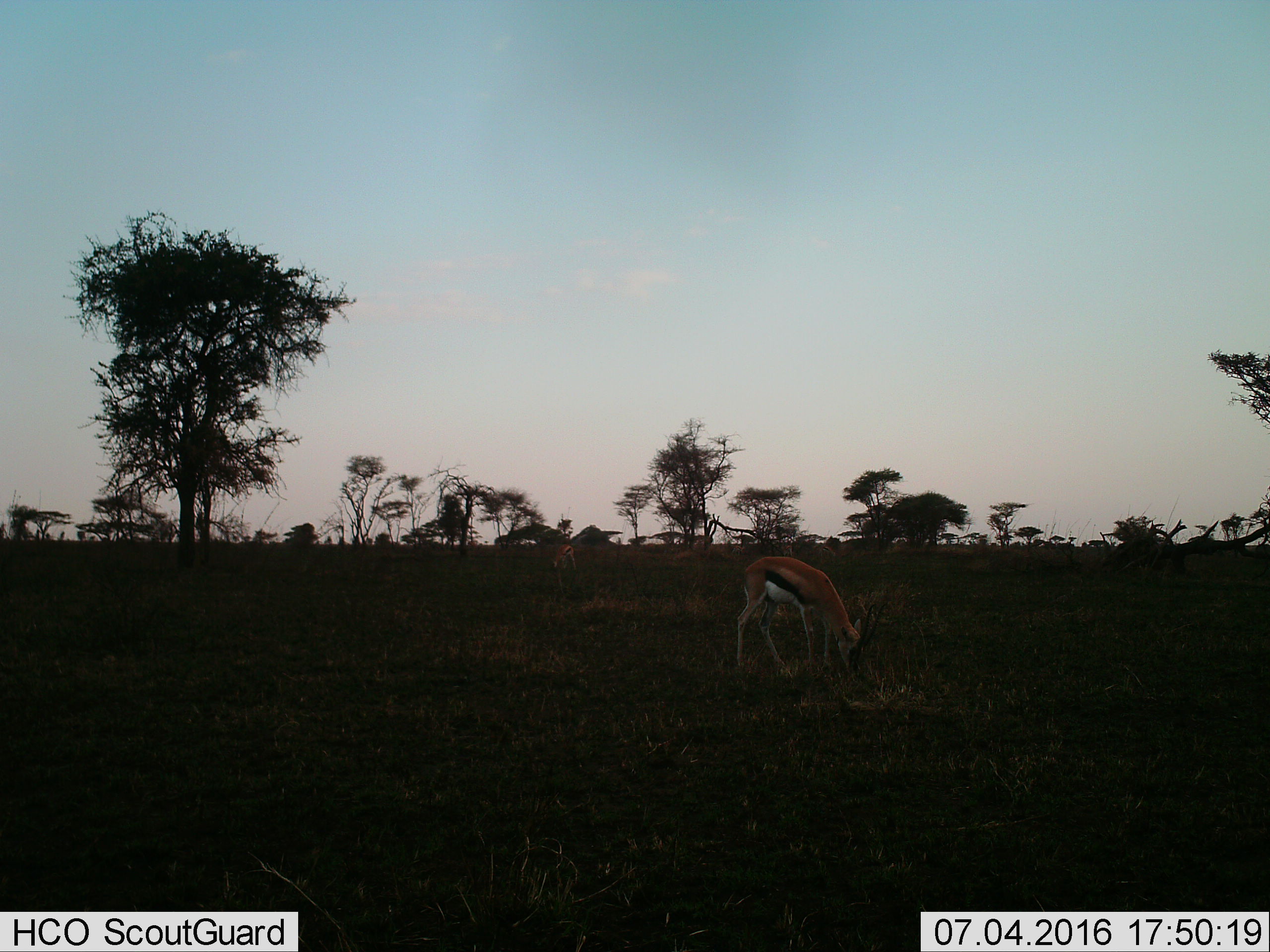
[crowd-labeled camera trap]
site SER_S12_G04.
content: unidentified animal